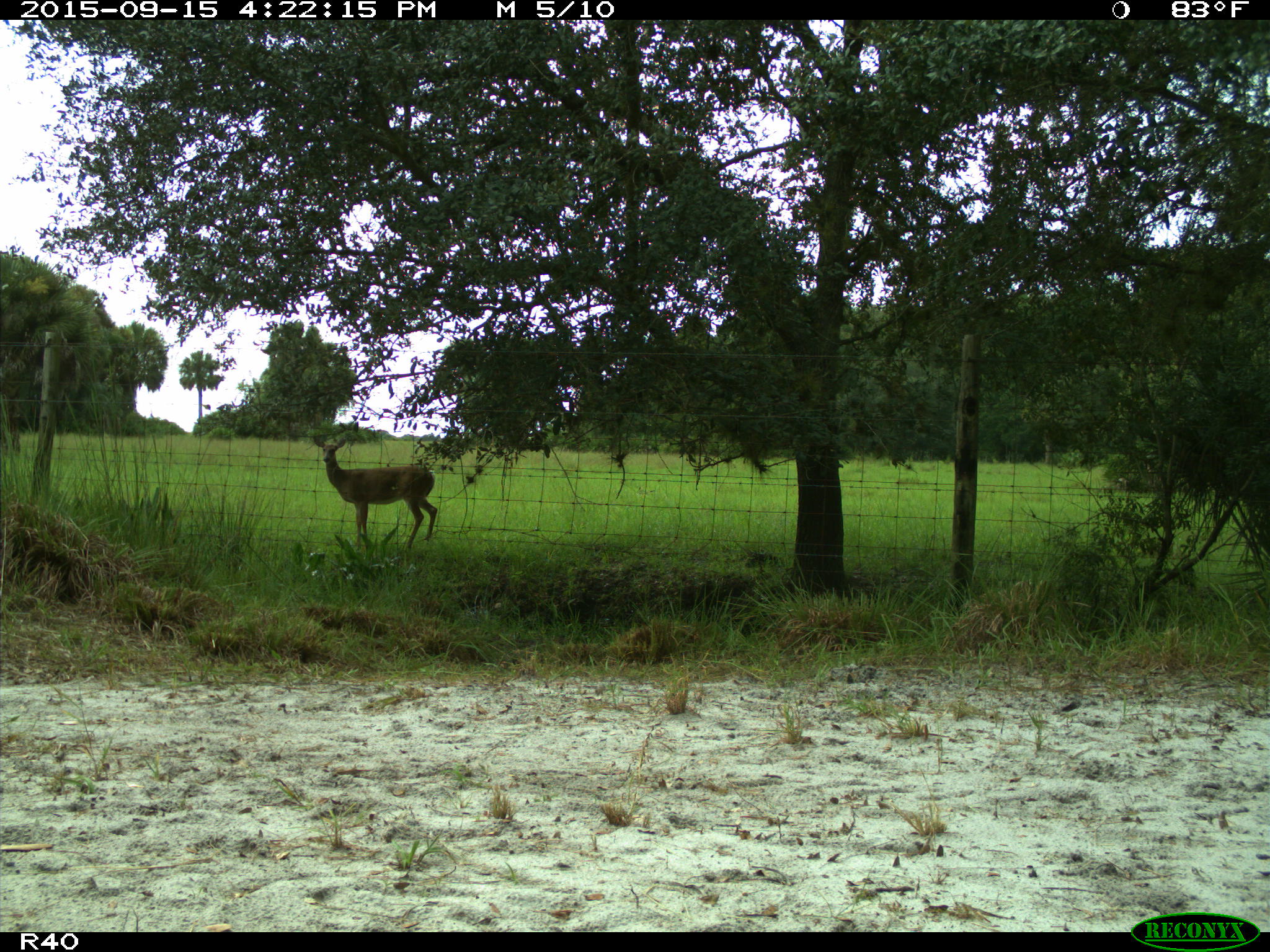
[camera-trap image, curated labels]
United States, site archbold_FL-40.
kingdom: Animalia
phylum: Chordata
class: Mammalia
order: Artiodactyla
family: Cervidae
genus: Odocoileus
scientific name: Odocoileus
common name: deer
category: unidentified deer